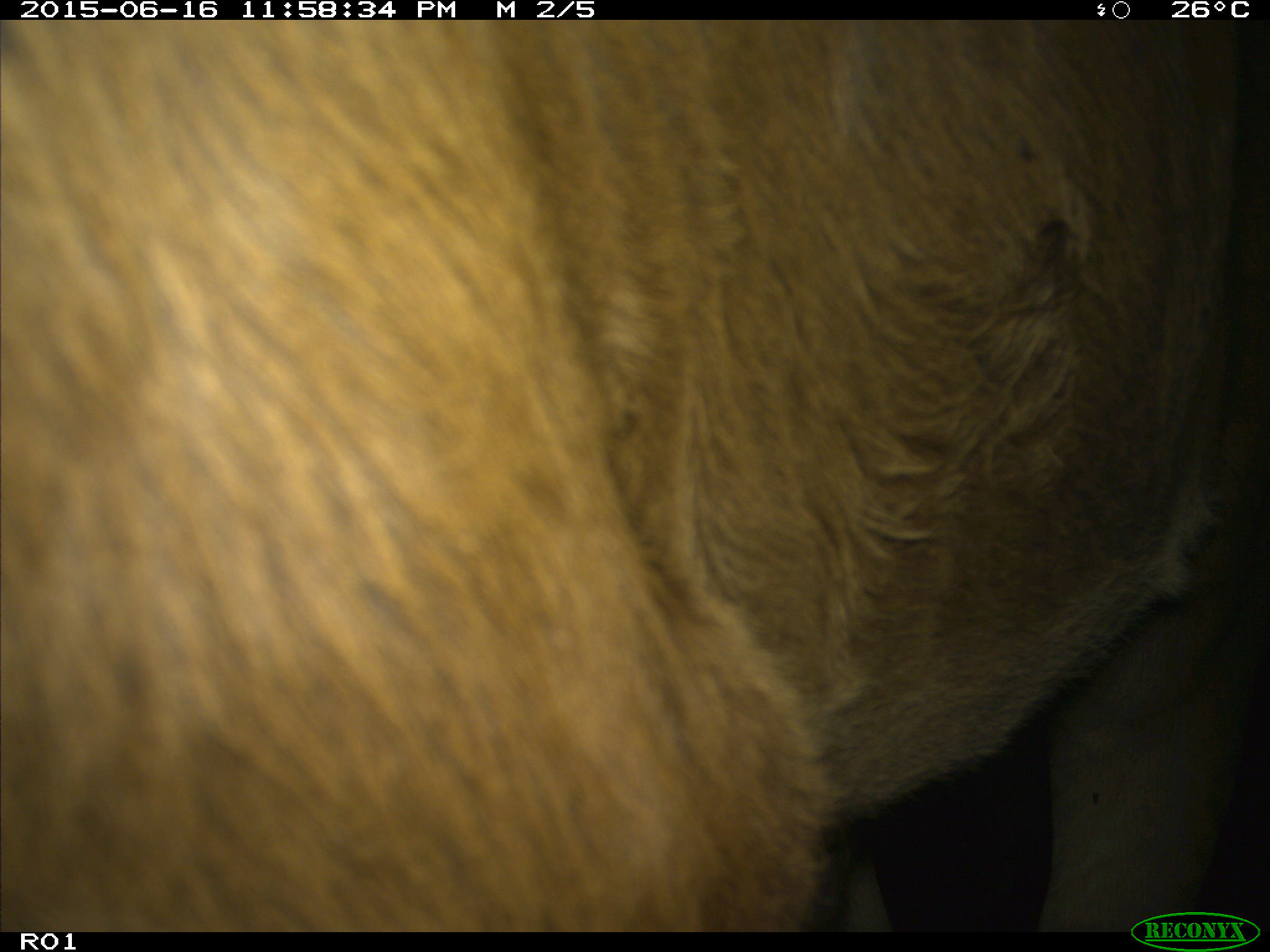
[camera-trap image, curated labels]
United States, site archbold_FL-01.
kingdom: Animalia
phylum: Chordata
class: Mammalia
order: Artiodactyla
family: Bovidae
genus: Bos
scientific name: Bos taurus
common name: domestic cow